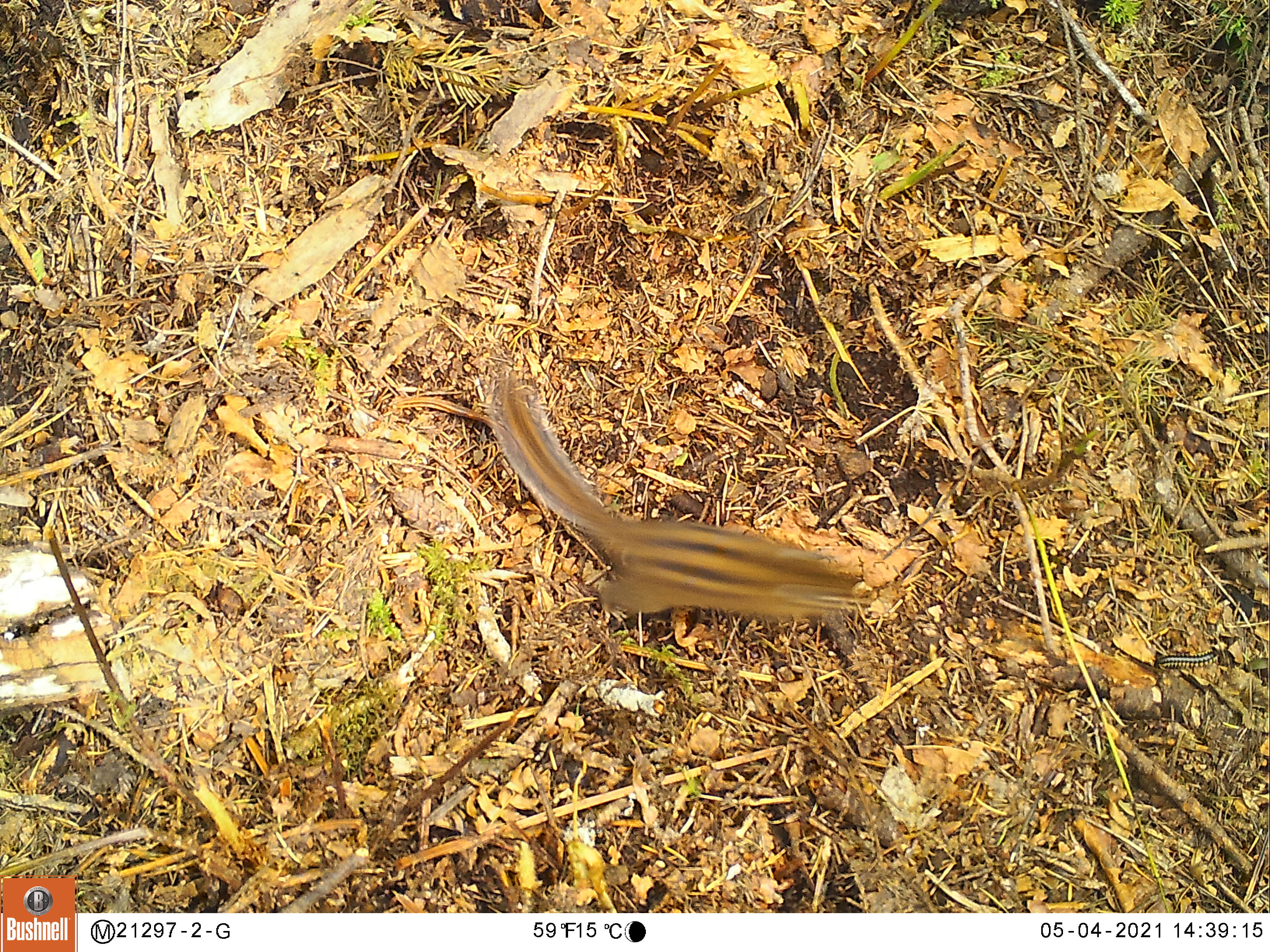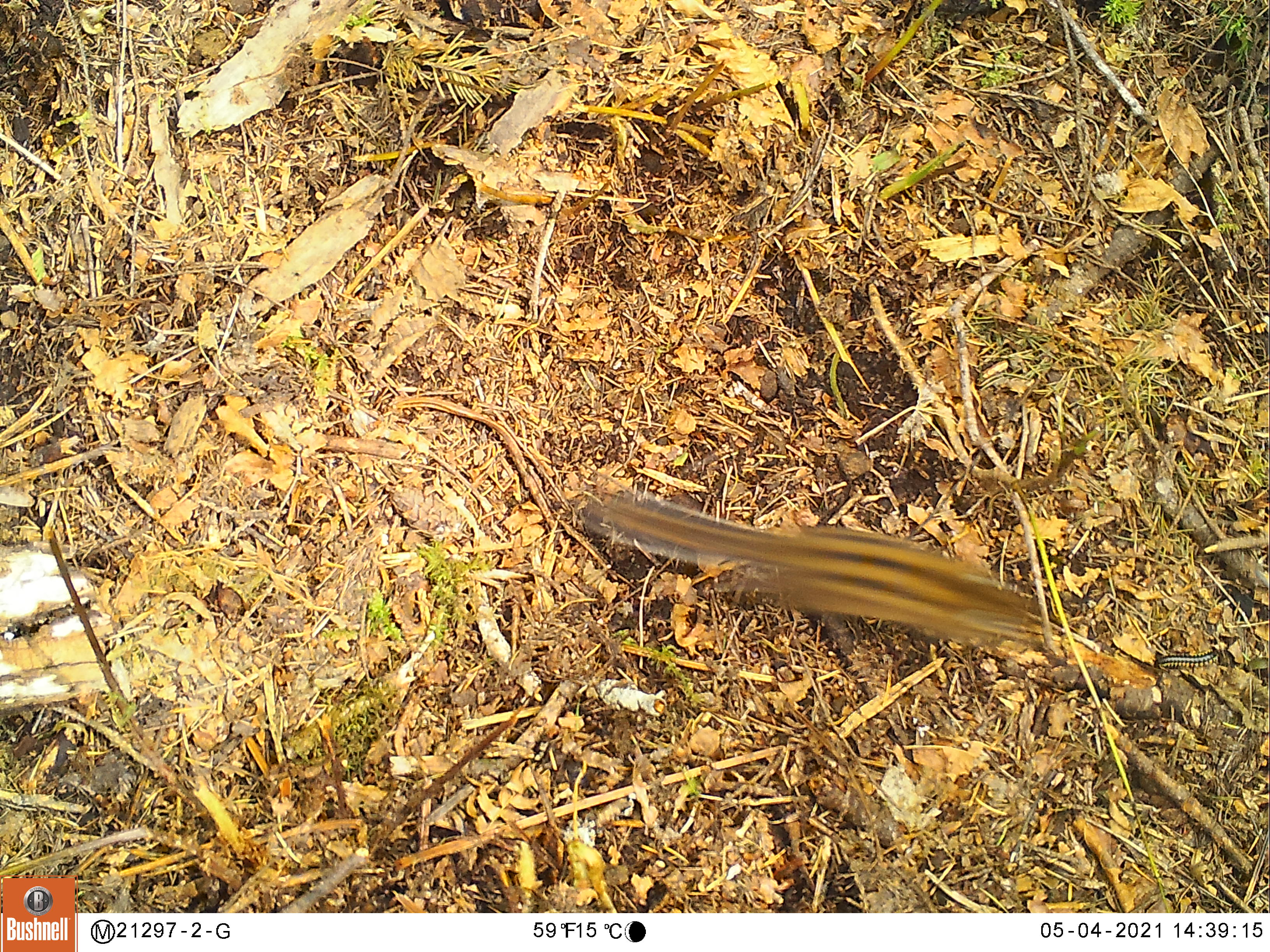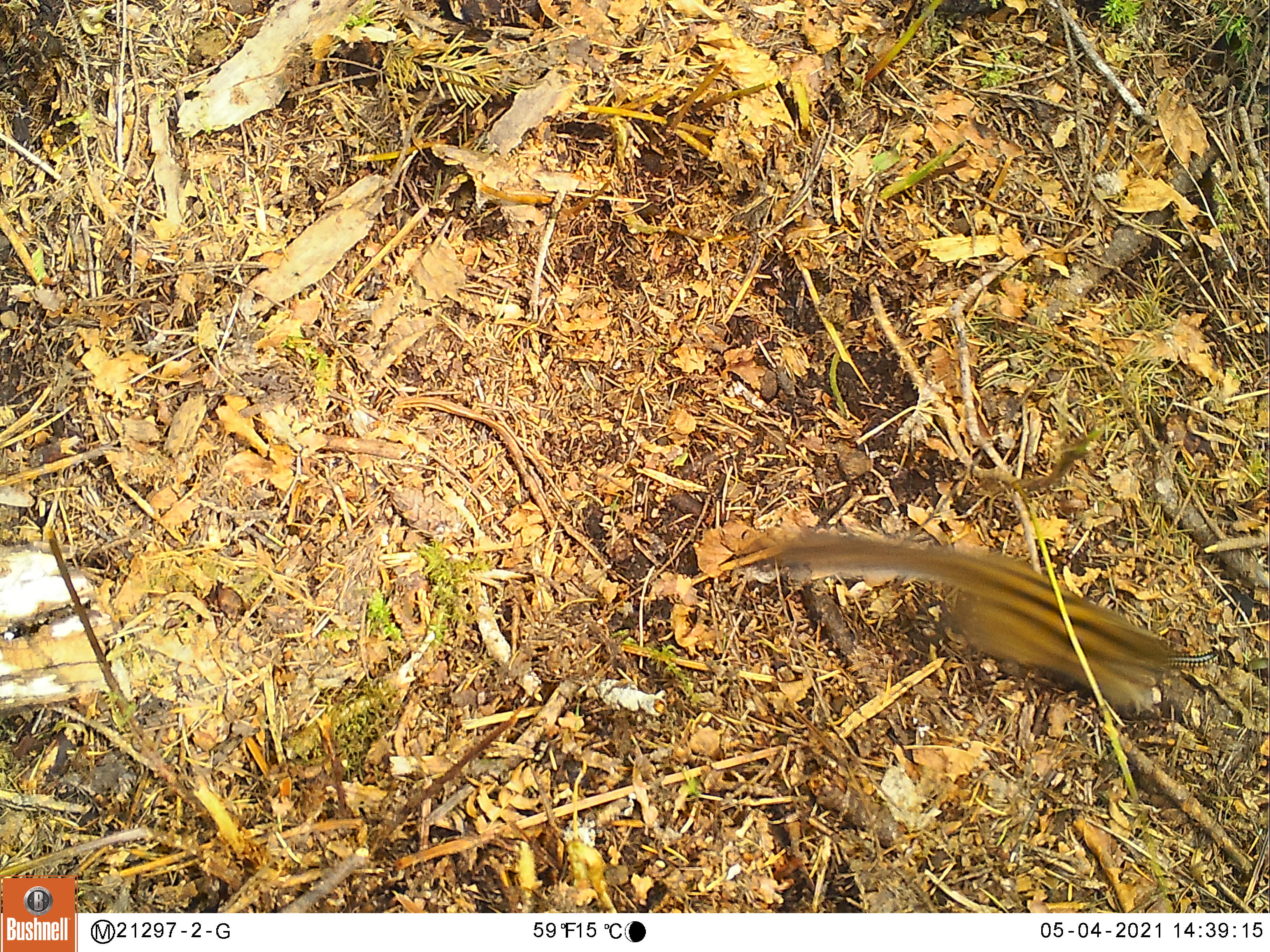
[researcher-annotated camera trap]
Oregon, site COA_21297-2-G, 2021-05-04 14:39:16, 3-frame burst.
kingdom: Animalia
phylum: Chordata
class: Mammalia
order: Rodentia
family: Sciuridae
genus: Neotamias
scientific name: Neotamias townsendii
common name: townsend's chipmunk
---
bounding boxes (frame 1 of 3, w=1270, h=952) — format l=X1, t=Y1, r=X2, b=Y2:
townsend's chipmunk: l=486, t=374, r=878, b=635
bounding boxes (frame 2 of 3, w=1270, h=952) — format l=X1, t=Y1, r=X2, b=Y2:
townsend's chipmunk: l=595, t=484, r=1049, b=656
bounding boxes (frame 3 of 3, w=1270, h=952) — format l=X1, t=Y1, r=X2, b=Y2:
townsend's chipmunk: l=782, t=523, r=1178, b=704